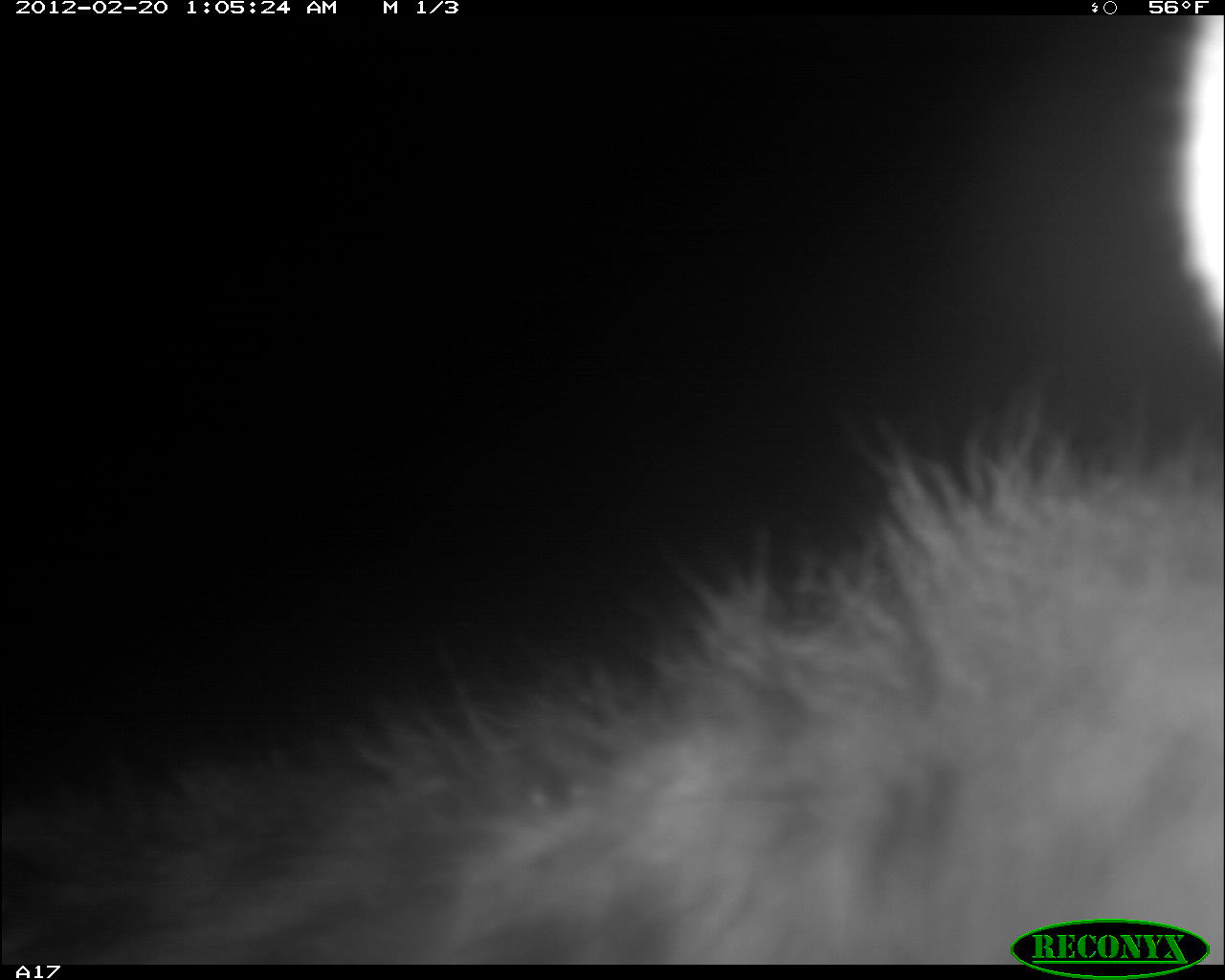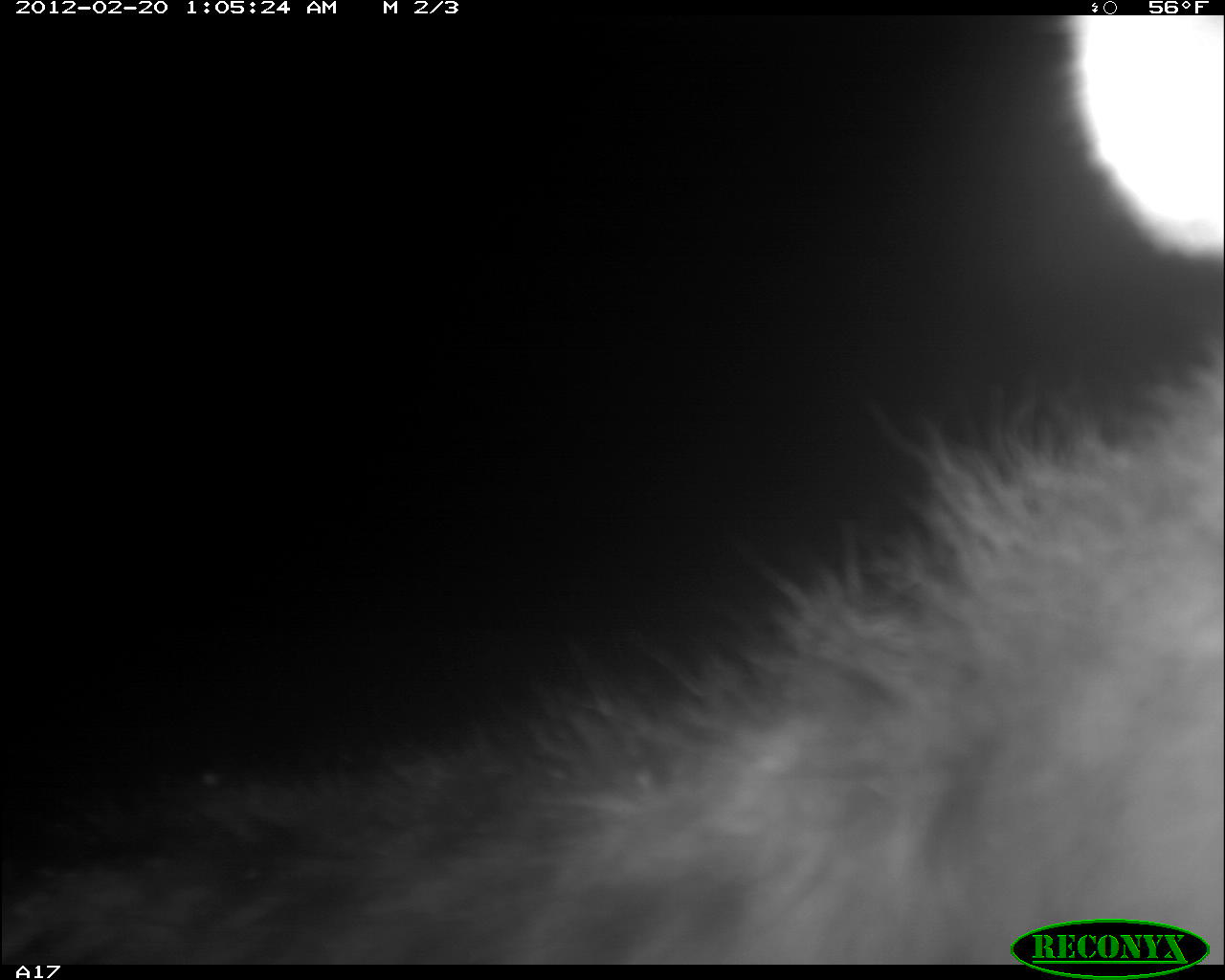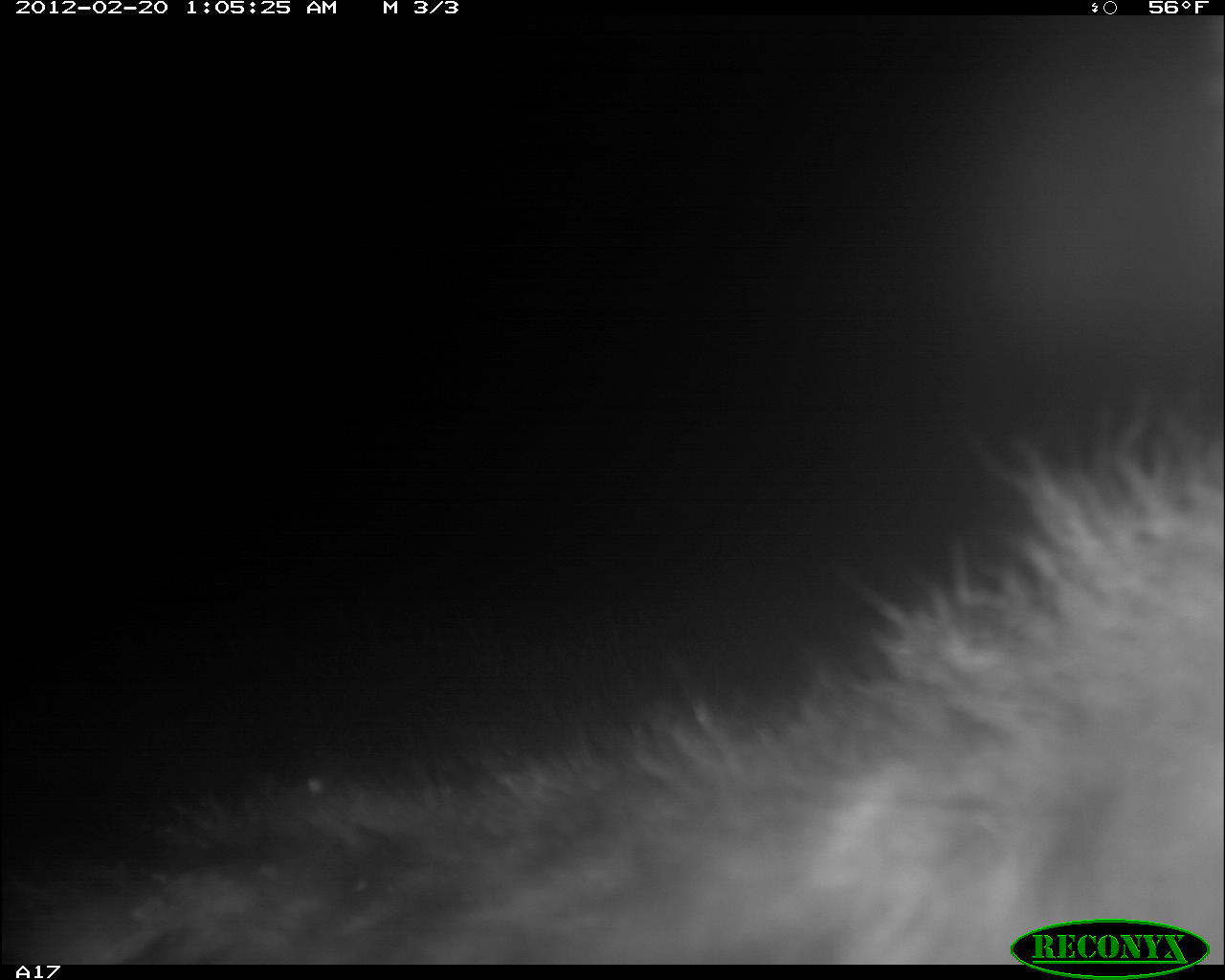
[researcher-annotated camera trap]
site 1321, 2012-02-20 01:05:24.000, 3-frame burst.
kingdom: Animalia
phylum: Chordata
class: Mammalia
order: Carnivora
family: Hyaenidae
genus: Crocuta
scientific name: Crocuta crocuta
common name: spotted hyena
Crocuta crocuta (spotted hyena), count 1.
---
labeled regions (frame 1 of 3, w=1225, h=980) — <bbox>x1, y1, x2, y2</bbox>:
crocuta crocuta: <bbox>2, 420, 1219, 961</bbox>; <bbox>1179, 14, 1225, 385</bbox>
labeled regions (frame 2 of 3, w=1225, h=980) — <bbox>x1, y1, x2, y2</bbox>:
crocuta crocuta: <bbox>0, 0, 1225, 963</bbox>